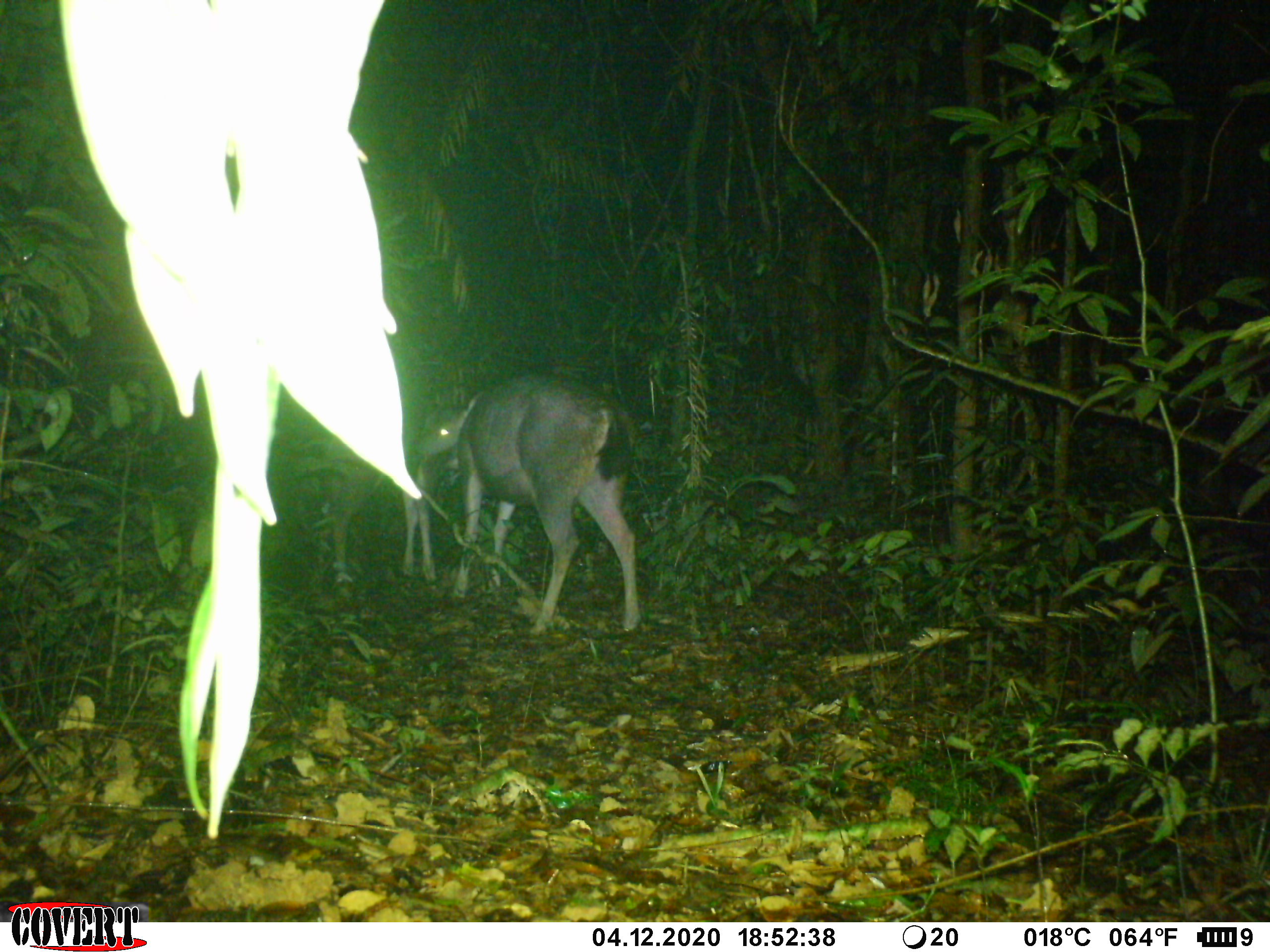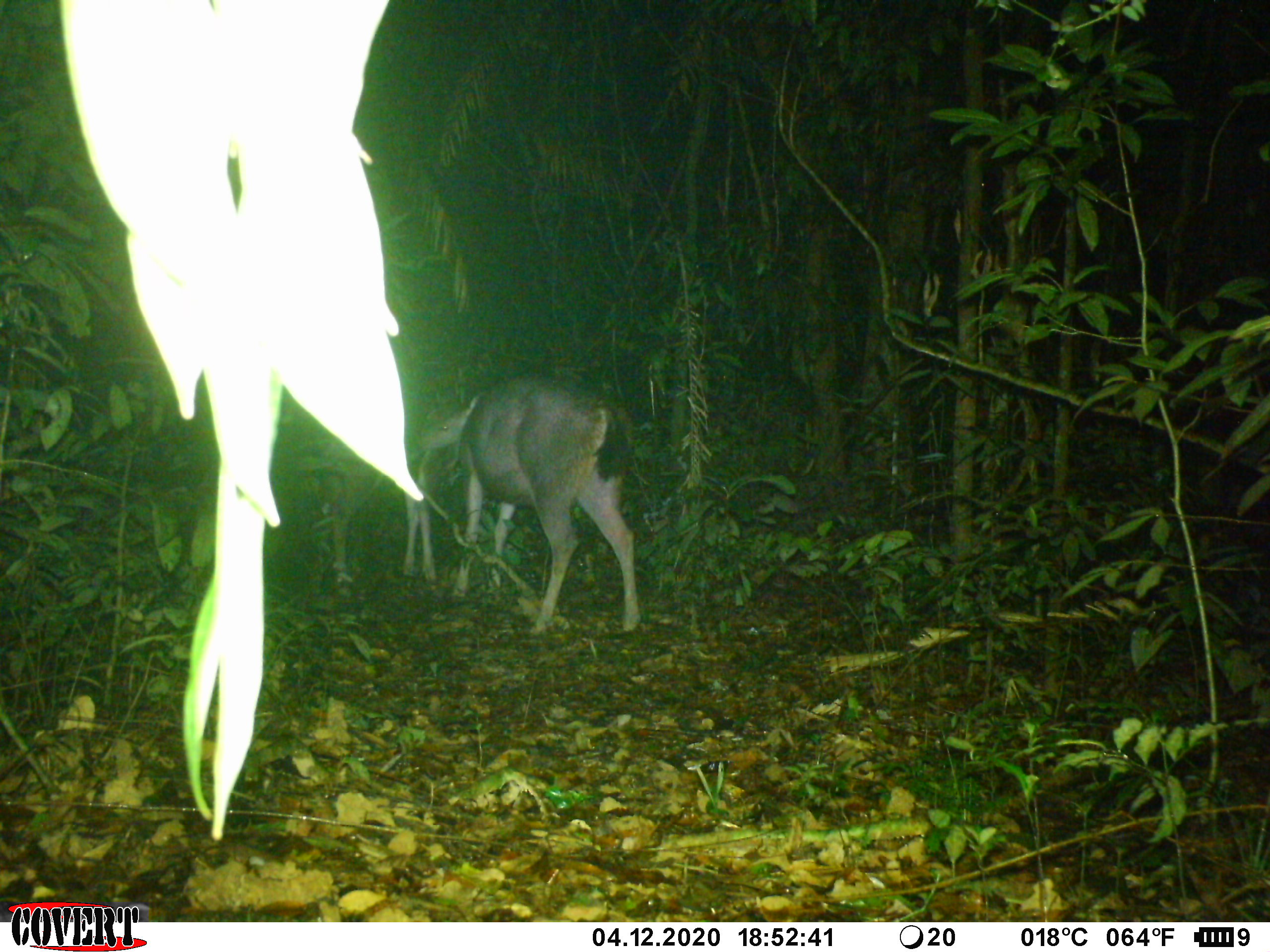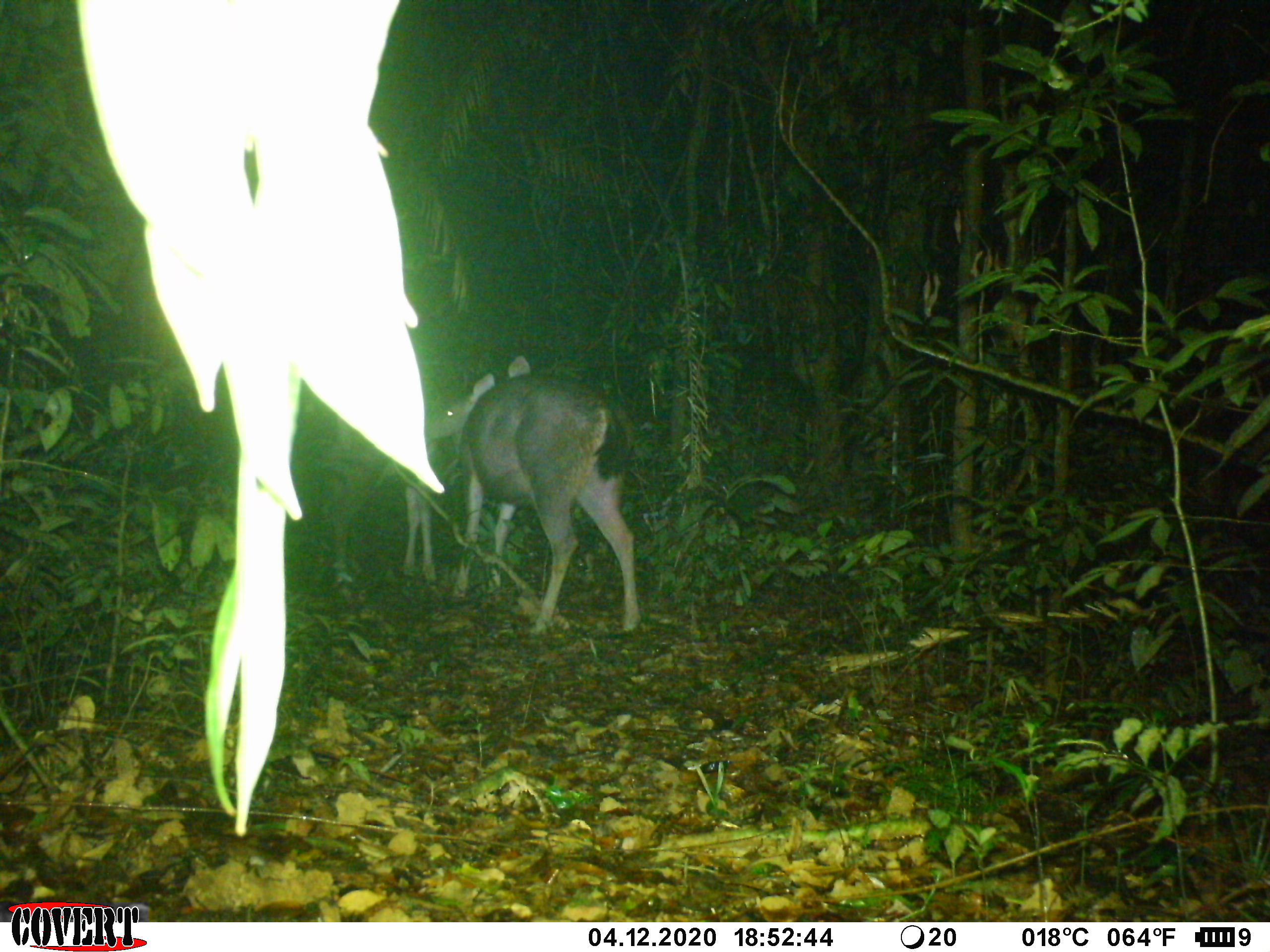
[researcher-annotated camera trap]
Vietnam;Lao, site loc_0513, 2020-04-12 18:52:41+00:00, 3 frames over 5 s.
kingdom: Animalia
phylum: Chordata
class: Mammalia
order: Artiodactyla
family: Cervidae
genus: Rusa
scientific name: Rusa unicolor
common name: sambar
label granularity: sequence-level